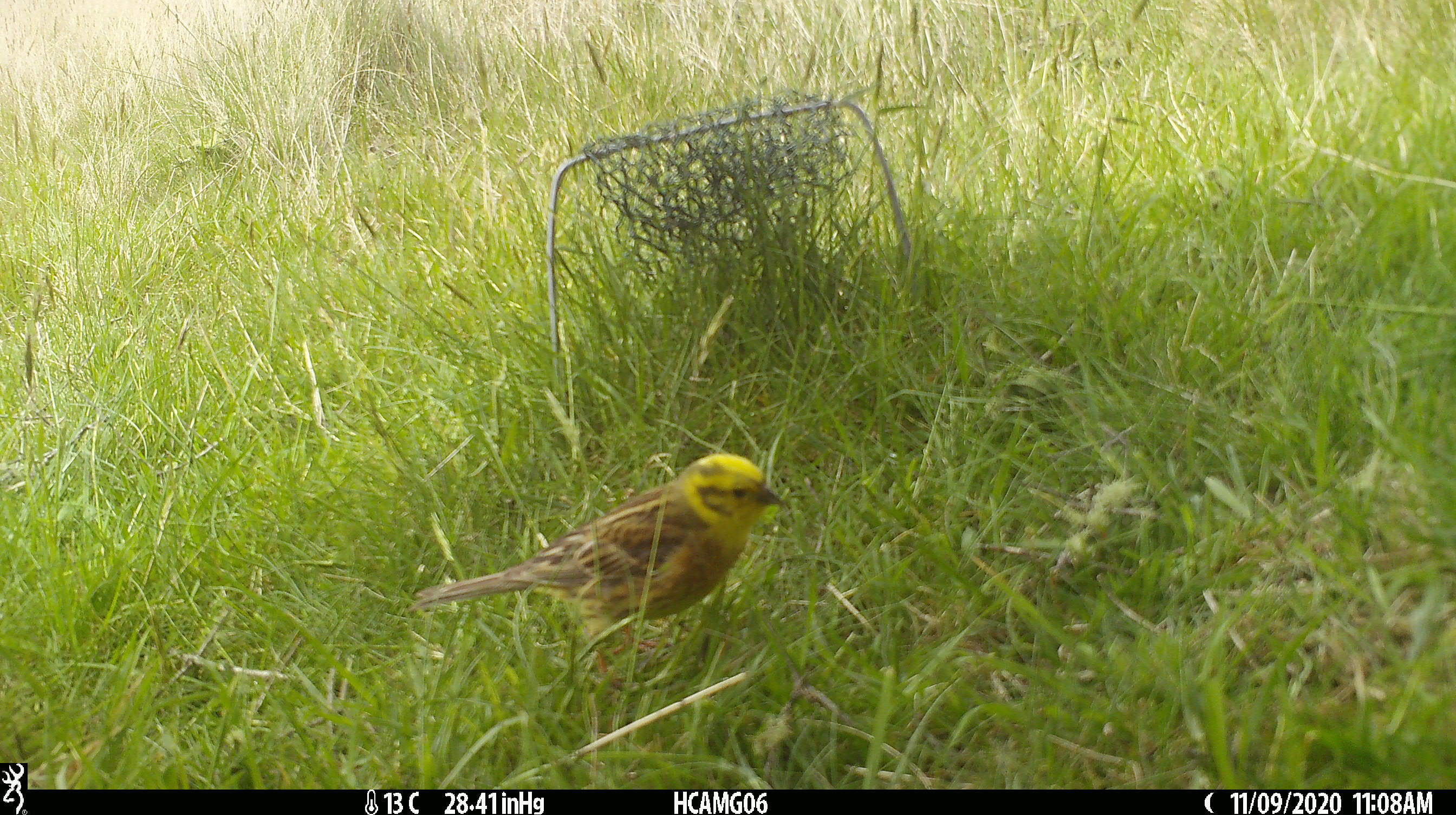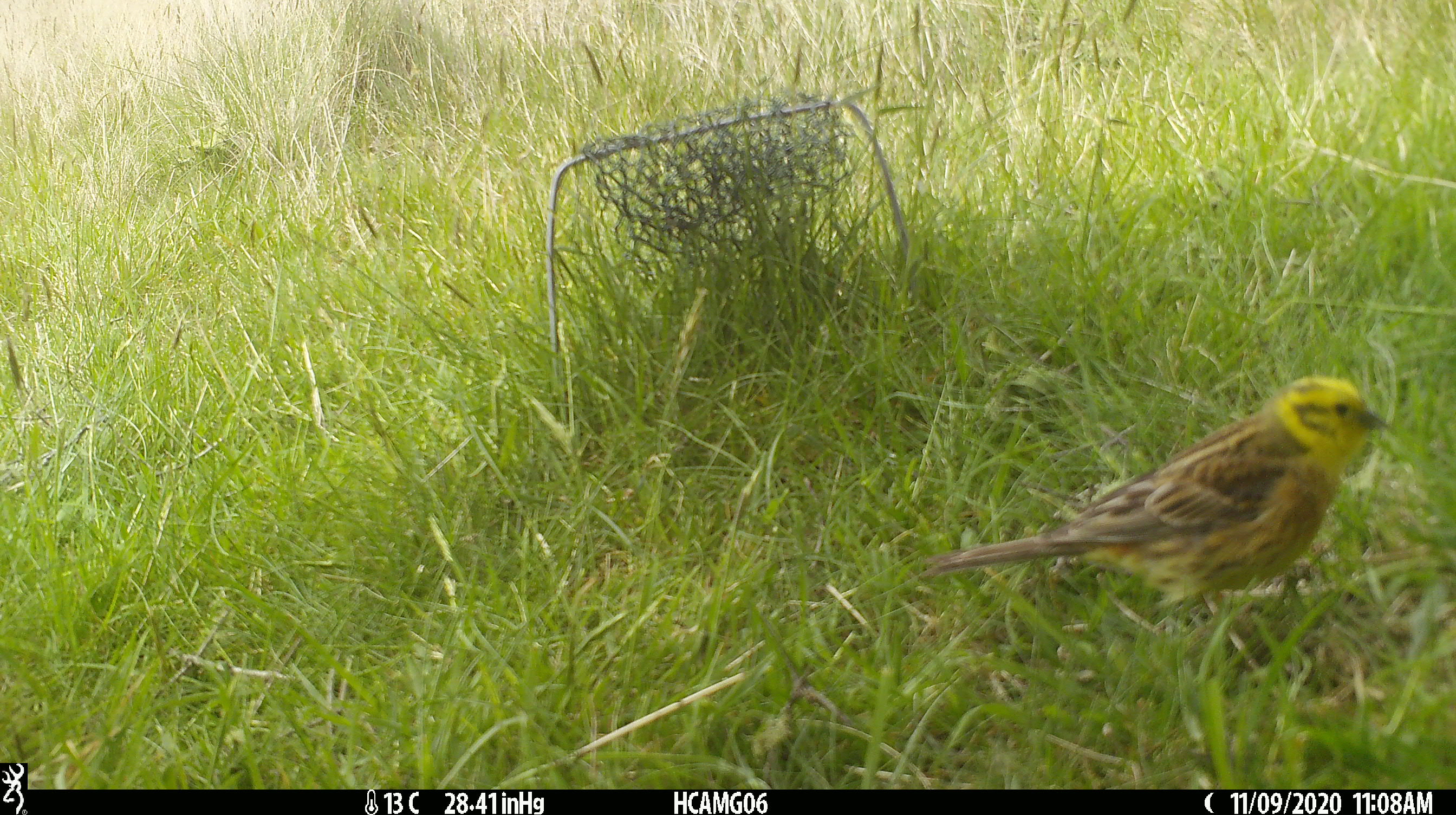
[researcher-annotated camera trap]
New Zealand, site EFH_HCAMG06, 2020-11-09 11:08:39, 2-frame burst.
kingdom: Animalia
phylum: Chordata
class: Aves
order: Passeriformes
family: Emberizidae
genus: Emberiza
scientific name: Emberiza citrinella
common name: yellowhammer